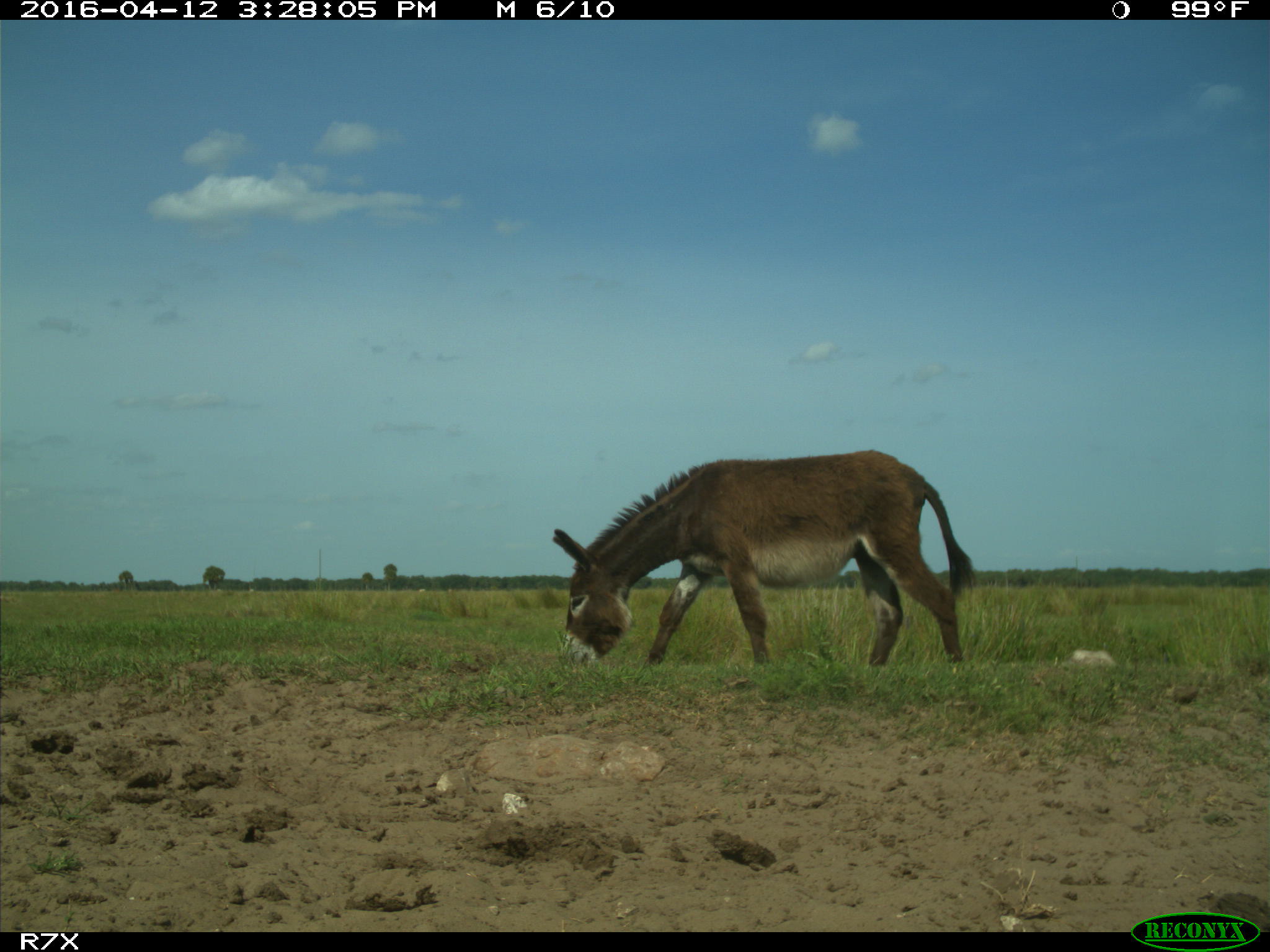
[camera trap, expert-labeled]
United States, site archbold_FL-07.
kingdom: Animalia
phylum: Chordata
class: Mammalia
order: Artiodactyla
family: Bovidae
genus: Bos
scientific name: Bos taurus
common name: domestic cow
Bos taurus (domestic cow).